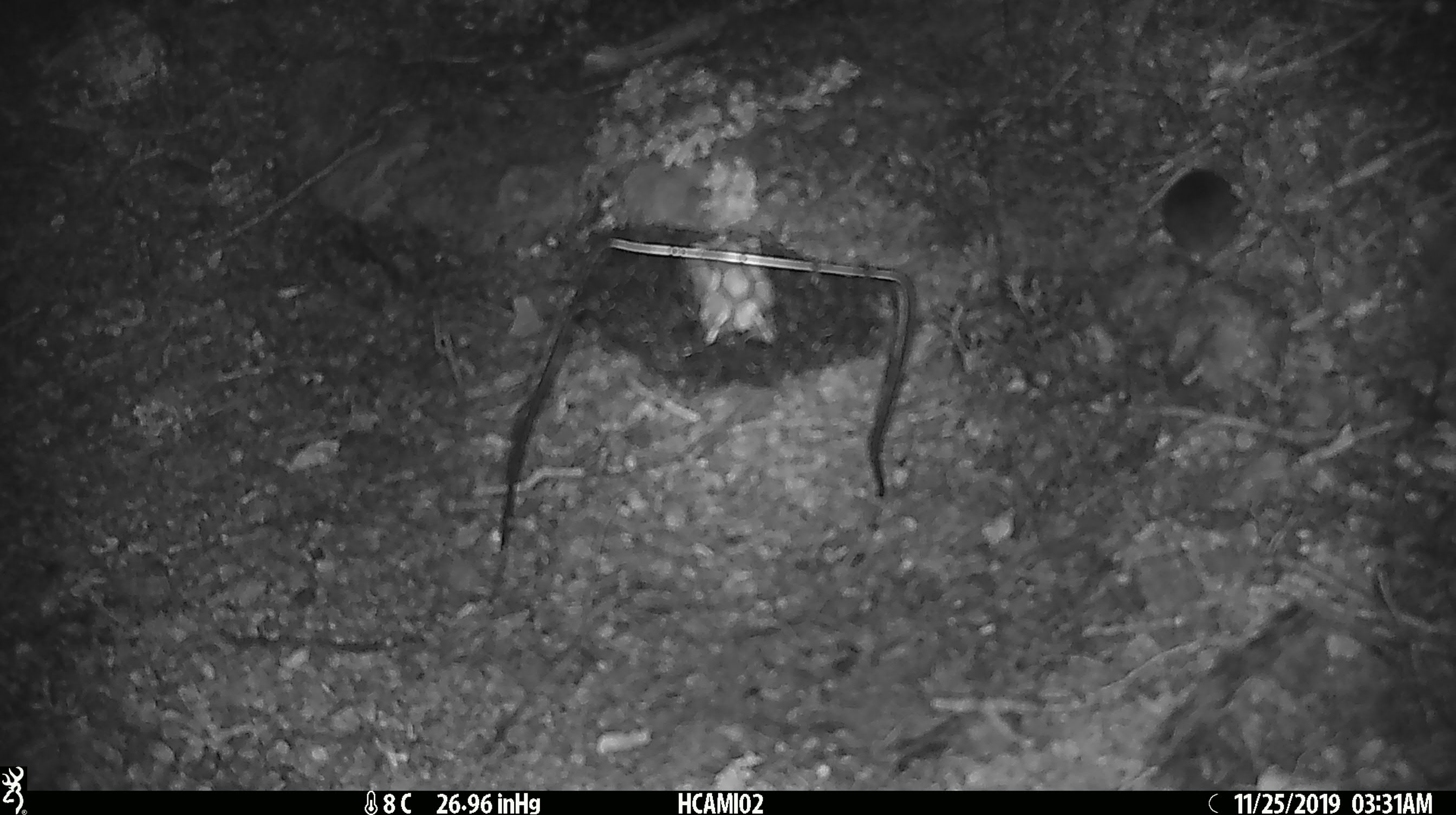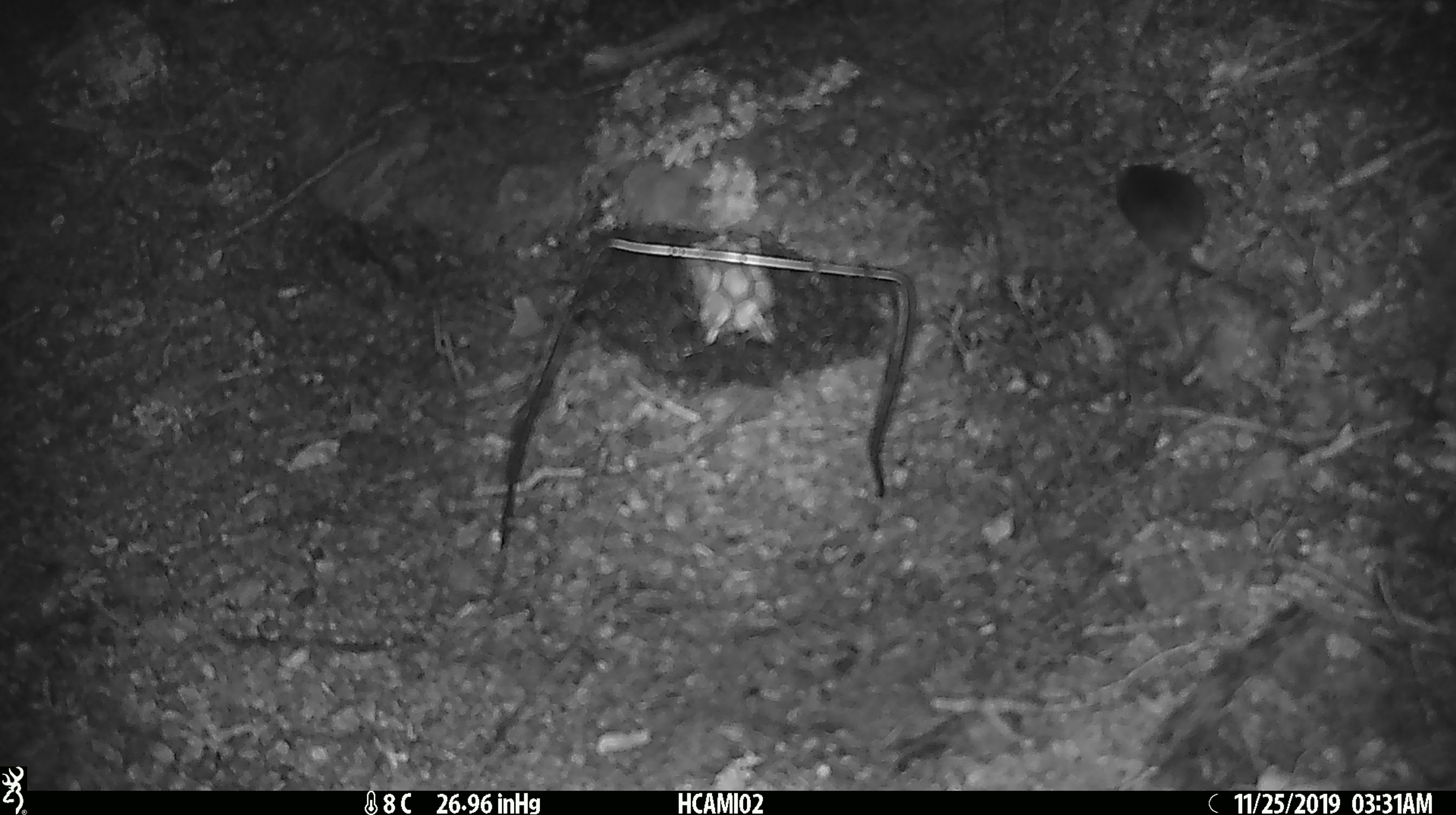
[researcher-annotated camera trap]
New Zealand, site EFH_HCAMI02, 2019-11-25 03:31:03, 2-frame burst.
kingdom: Animalia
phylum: Chordata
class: Mammalia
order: Rodentia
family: Muridae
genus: Mus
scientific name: Mus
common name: mouse